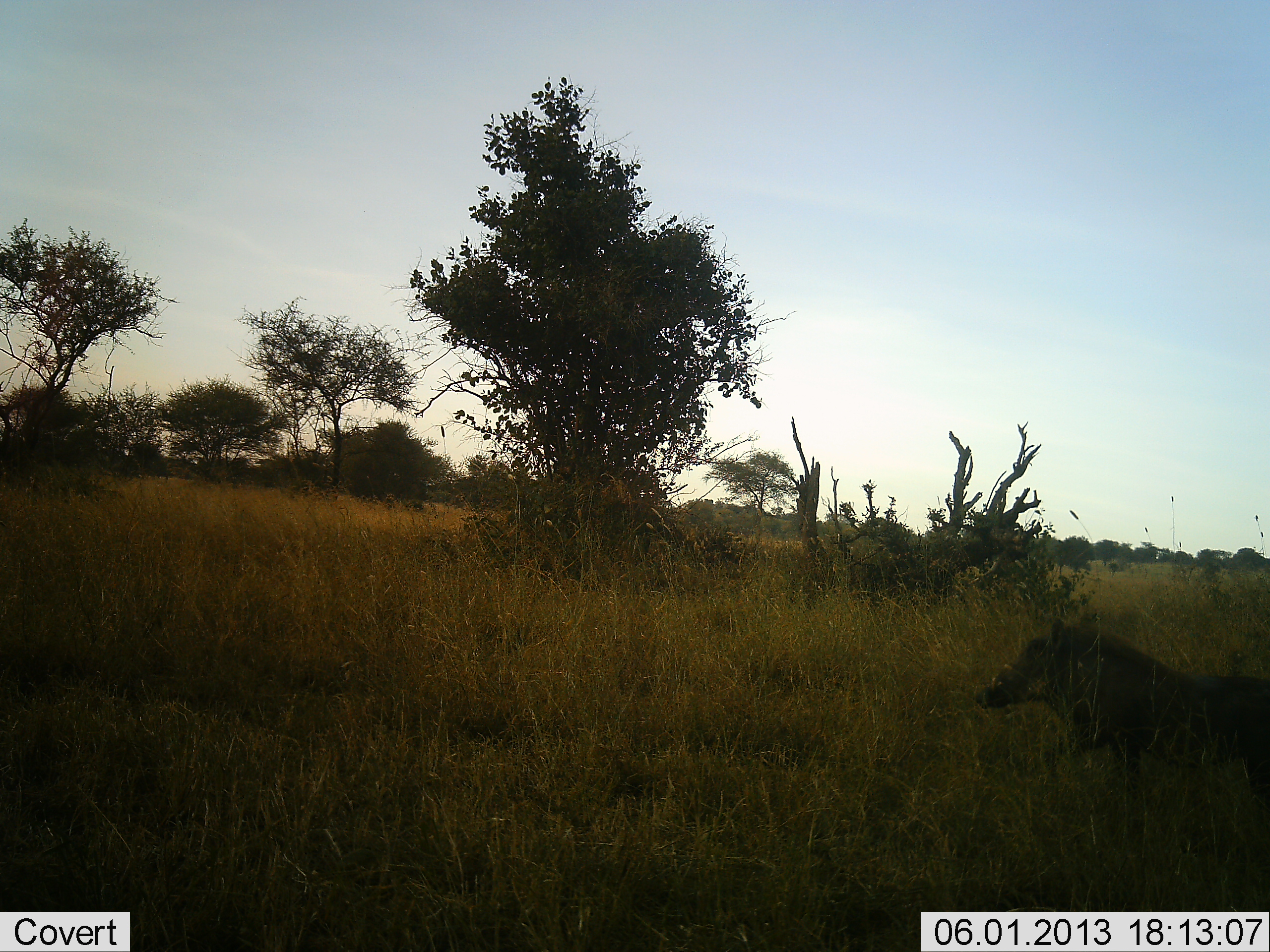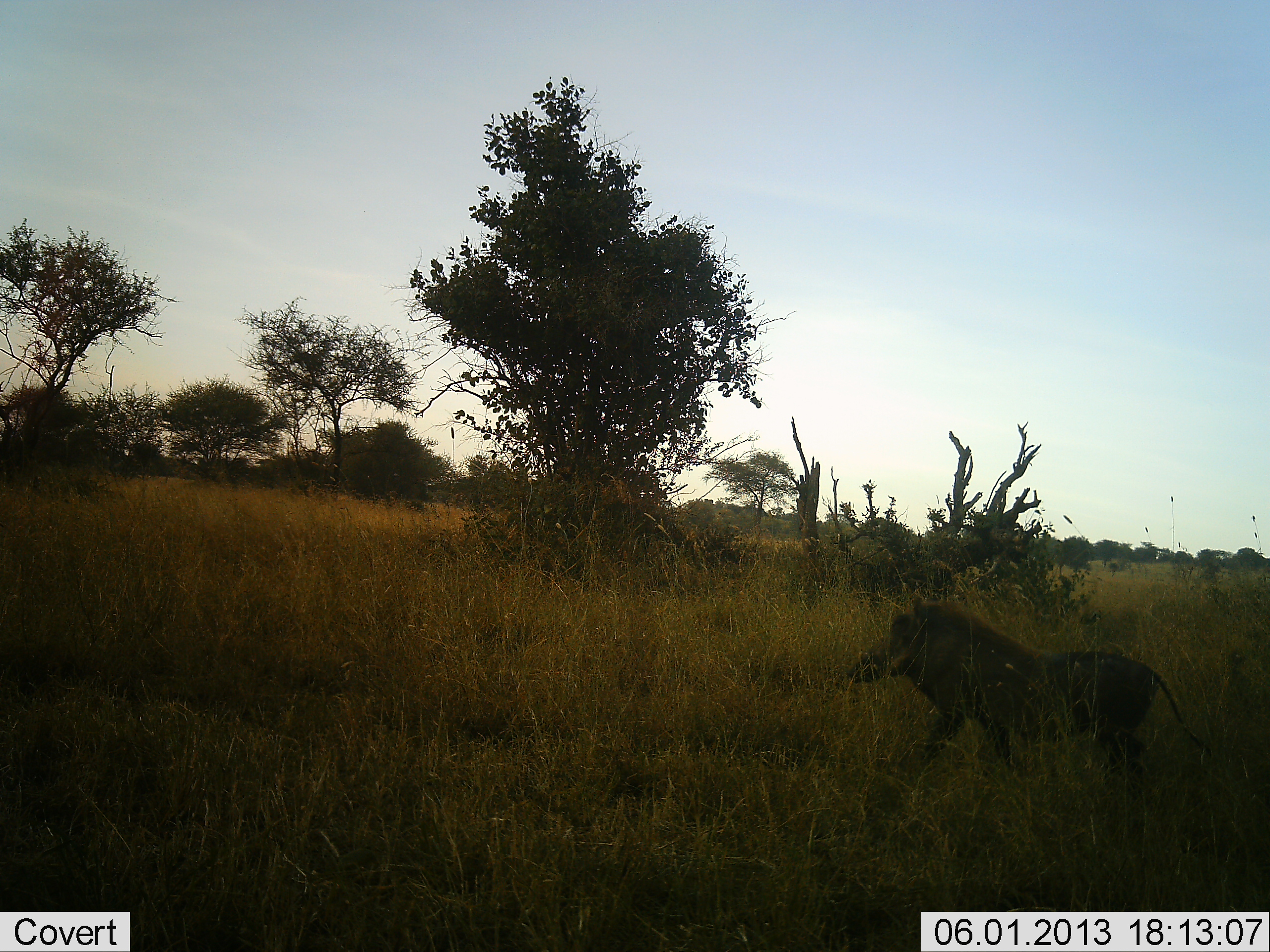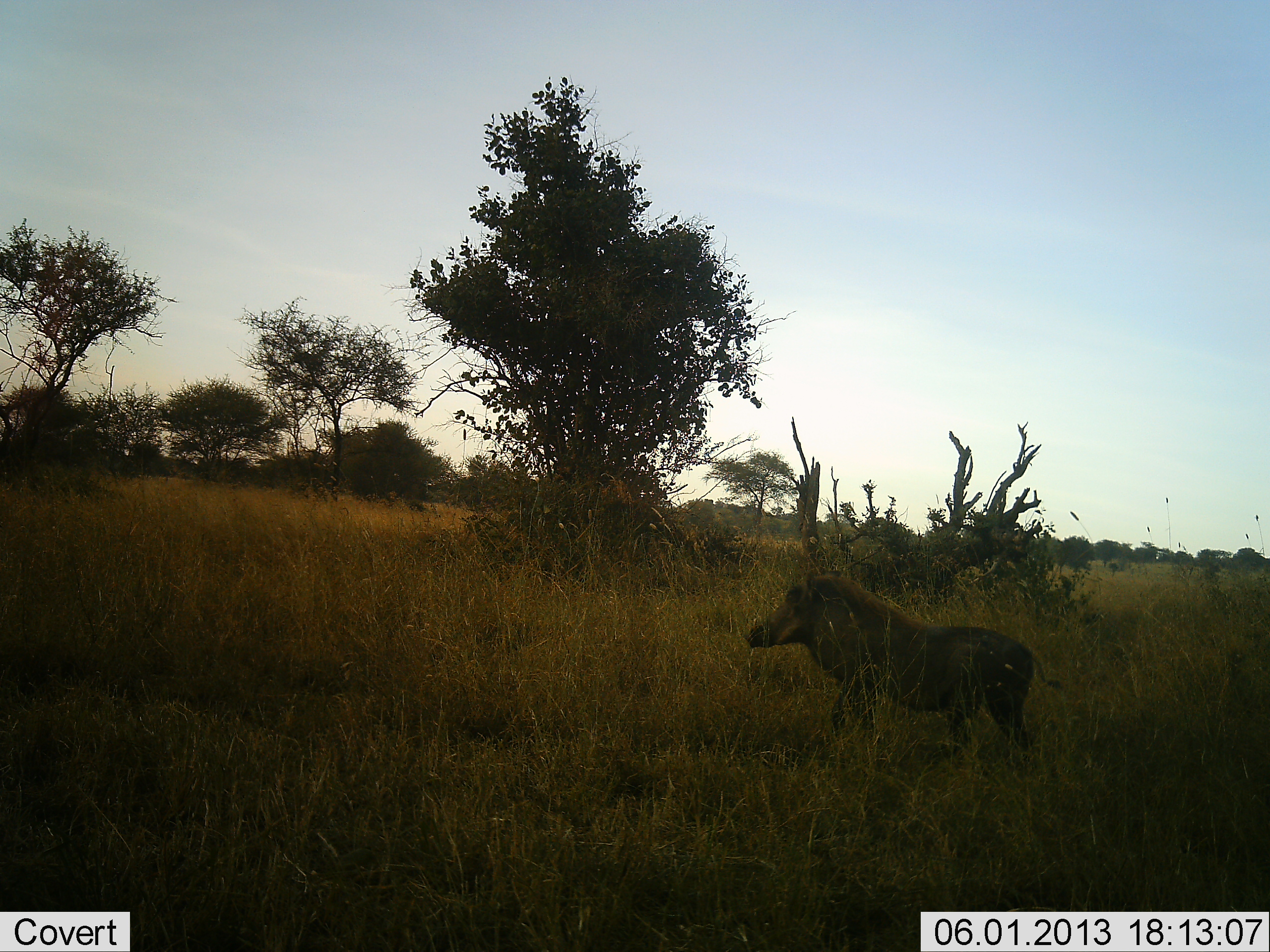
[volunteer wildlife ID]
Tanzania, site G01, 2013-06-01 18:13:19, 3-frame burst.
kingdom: Animalia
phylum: Chordata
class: Mammalia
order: Artiodactyla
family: Suidae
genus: Phacochoerus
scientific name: Phacochoerus africanus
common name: warthog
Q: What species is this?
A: Warthog (Phacochoerus africanus).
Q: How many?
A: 1.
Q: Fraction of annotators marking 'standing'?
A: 0%.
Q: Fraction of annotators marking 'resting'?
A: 0%.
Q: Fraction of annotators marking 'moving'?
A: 100%.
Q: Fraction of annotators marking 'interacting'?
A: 0%.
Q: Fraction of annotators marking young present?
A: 0%.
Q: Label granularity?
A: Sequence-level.